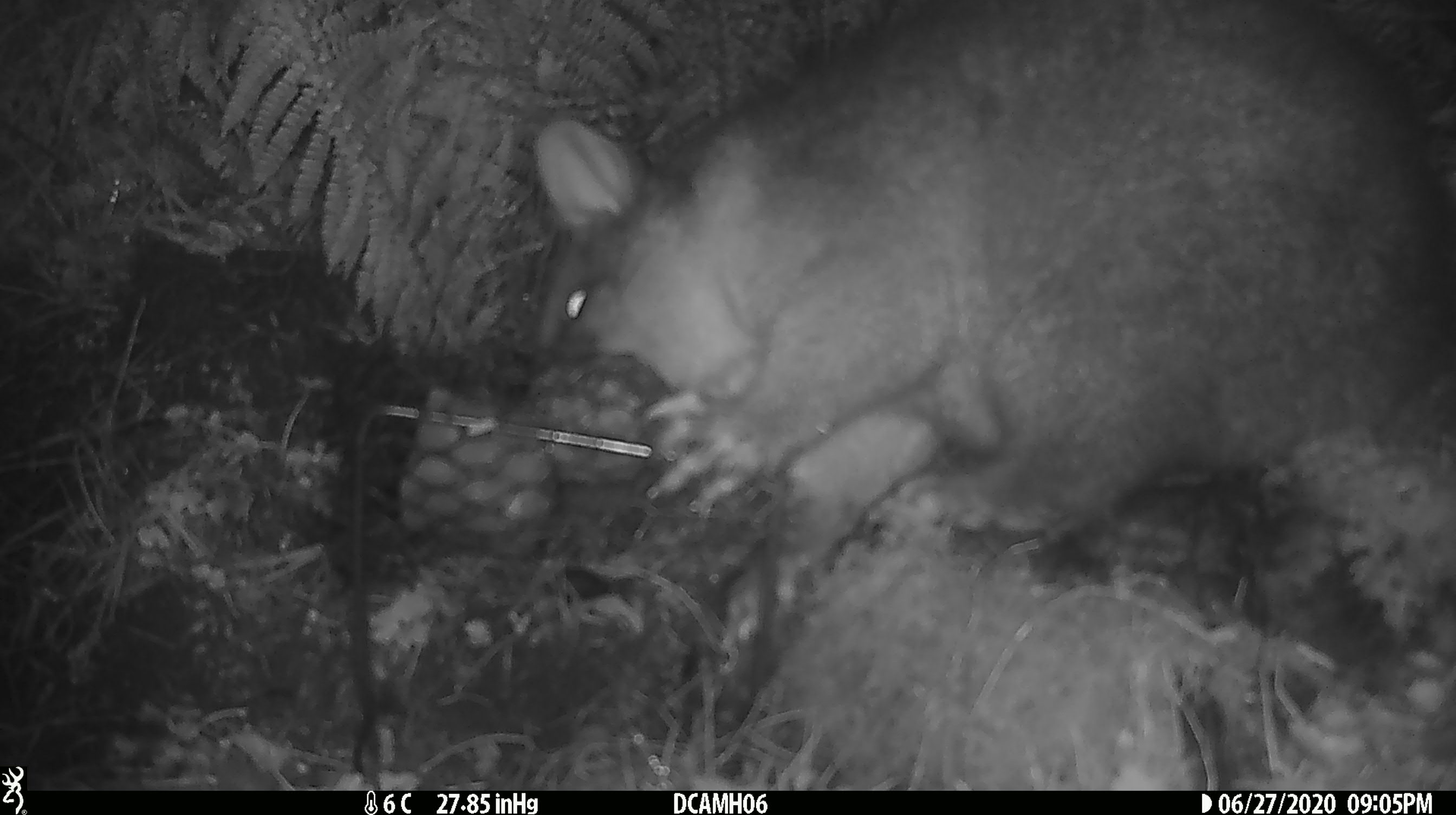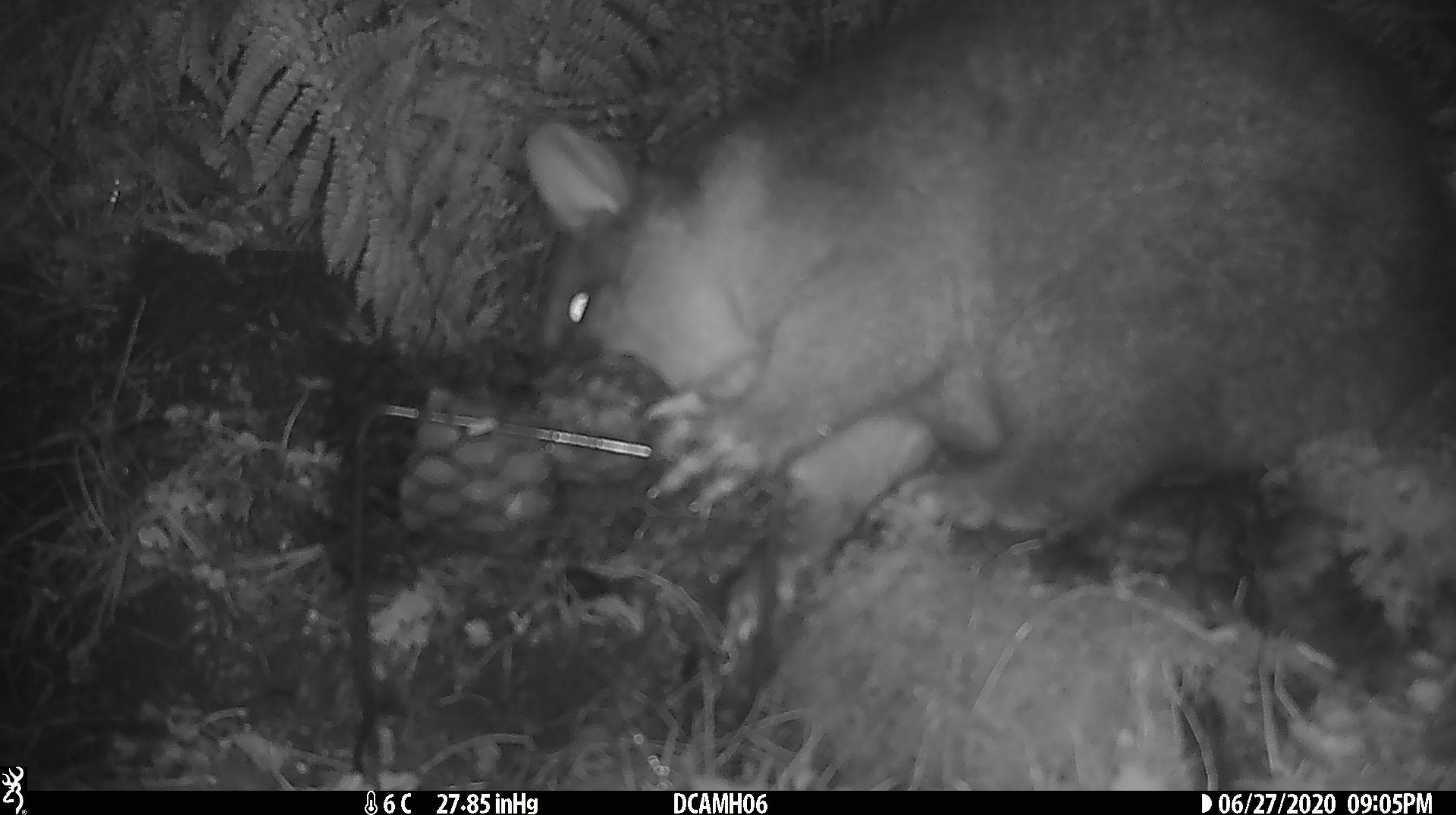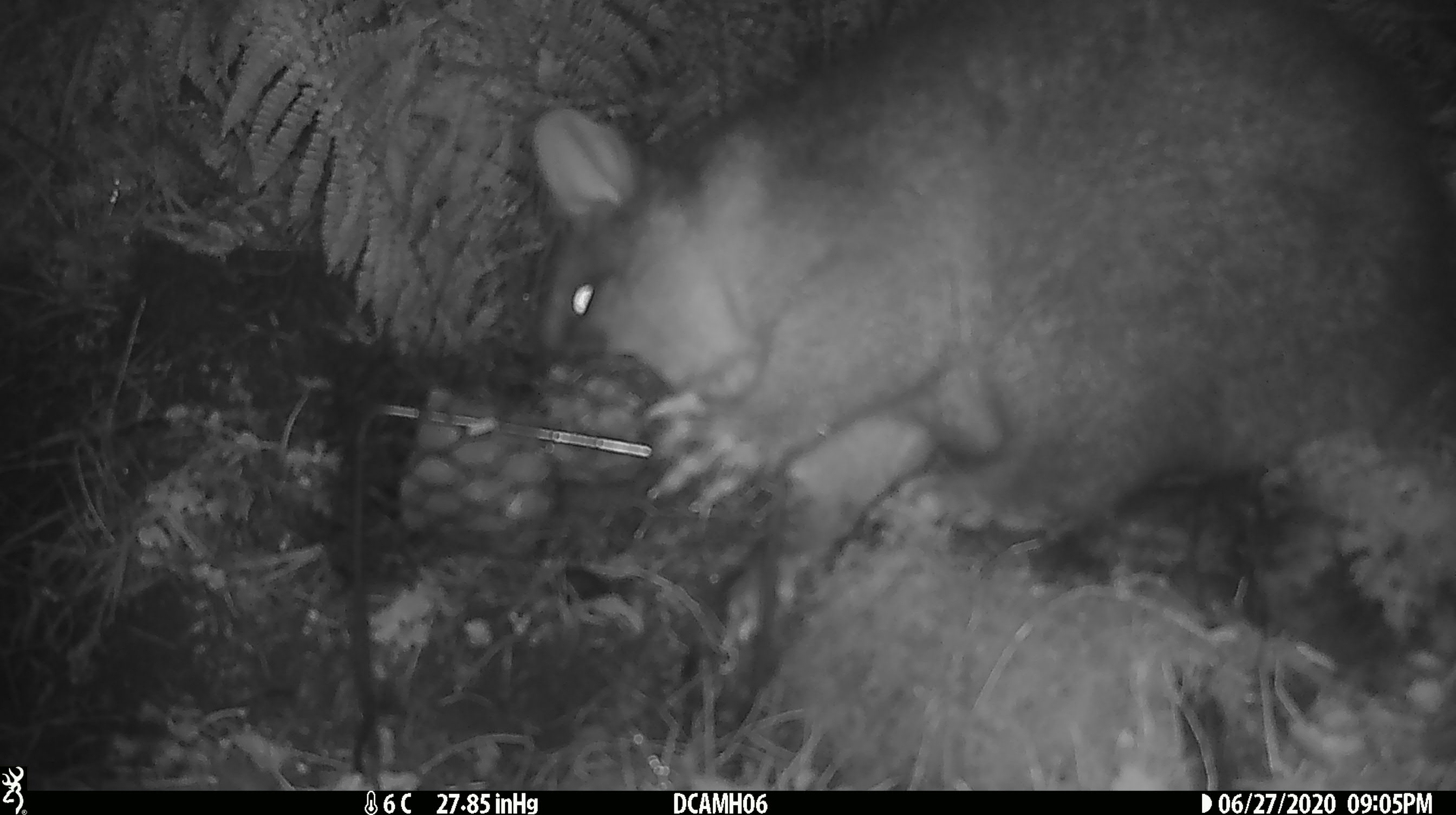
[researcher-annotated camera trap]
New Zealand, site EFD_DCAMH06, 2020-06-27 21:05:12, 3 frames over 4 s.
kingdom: Animalia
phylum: Chordata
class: Mammalia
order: Diprotodontia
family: Phalangeridae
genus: Trichosurus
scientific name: Trichosurus vulpecula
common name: common brushtail possum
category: possum